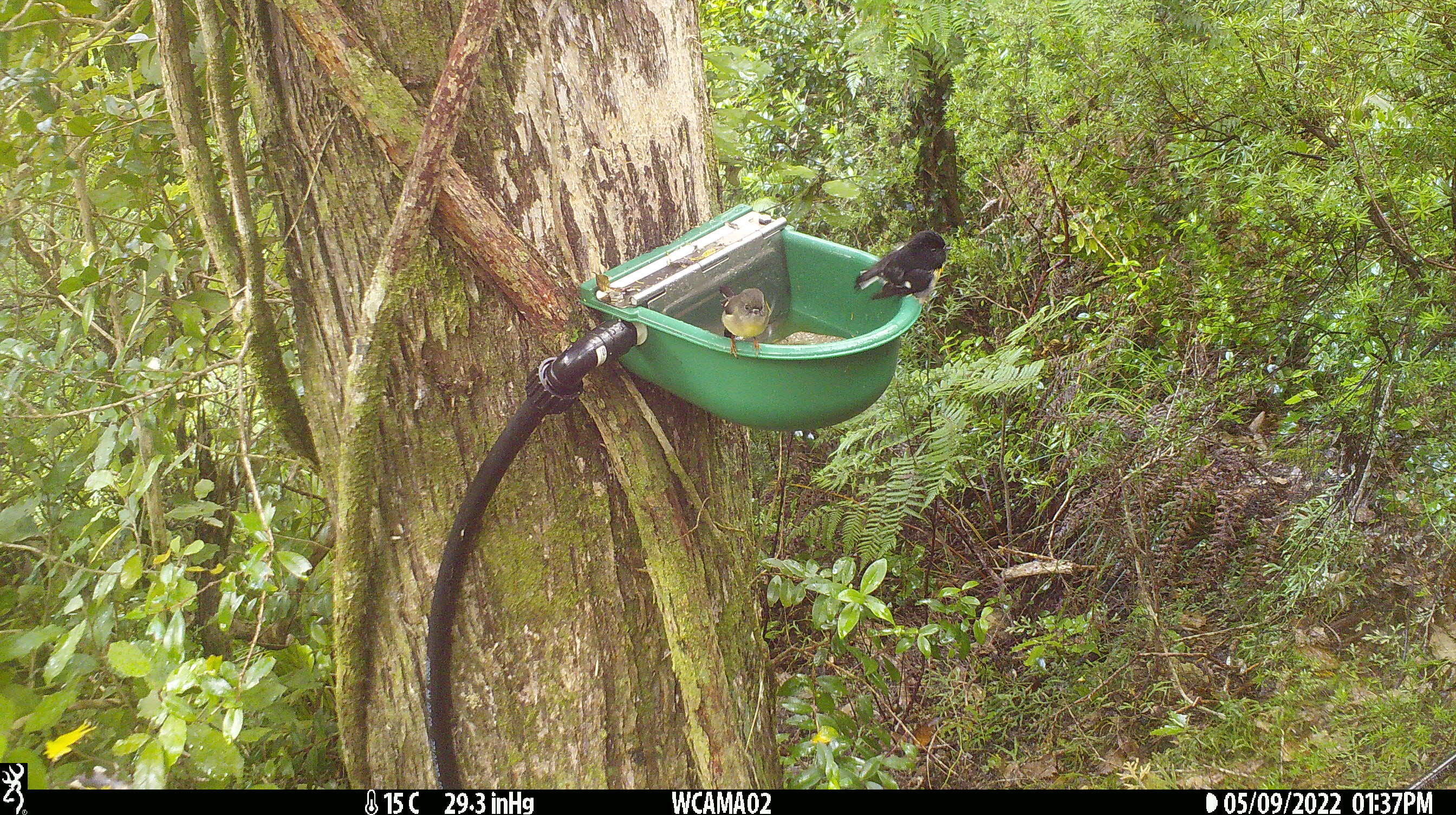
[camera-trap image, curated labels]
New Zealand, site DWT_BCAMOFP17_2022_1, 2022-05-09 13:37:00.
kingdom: Animalia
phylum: Chordata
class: Aves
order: Passeriformes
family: Petroicidae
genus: Petroica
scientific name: Petroica macrocephala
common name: tomtit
Tomtit (Petroica macrocephala).